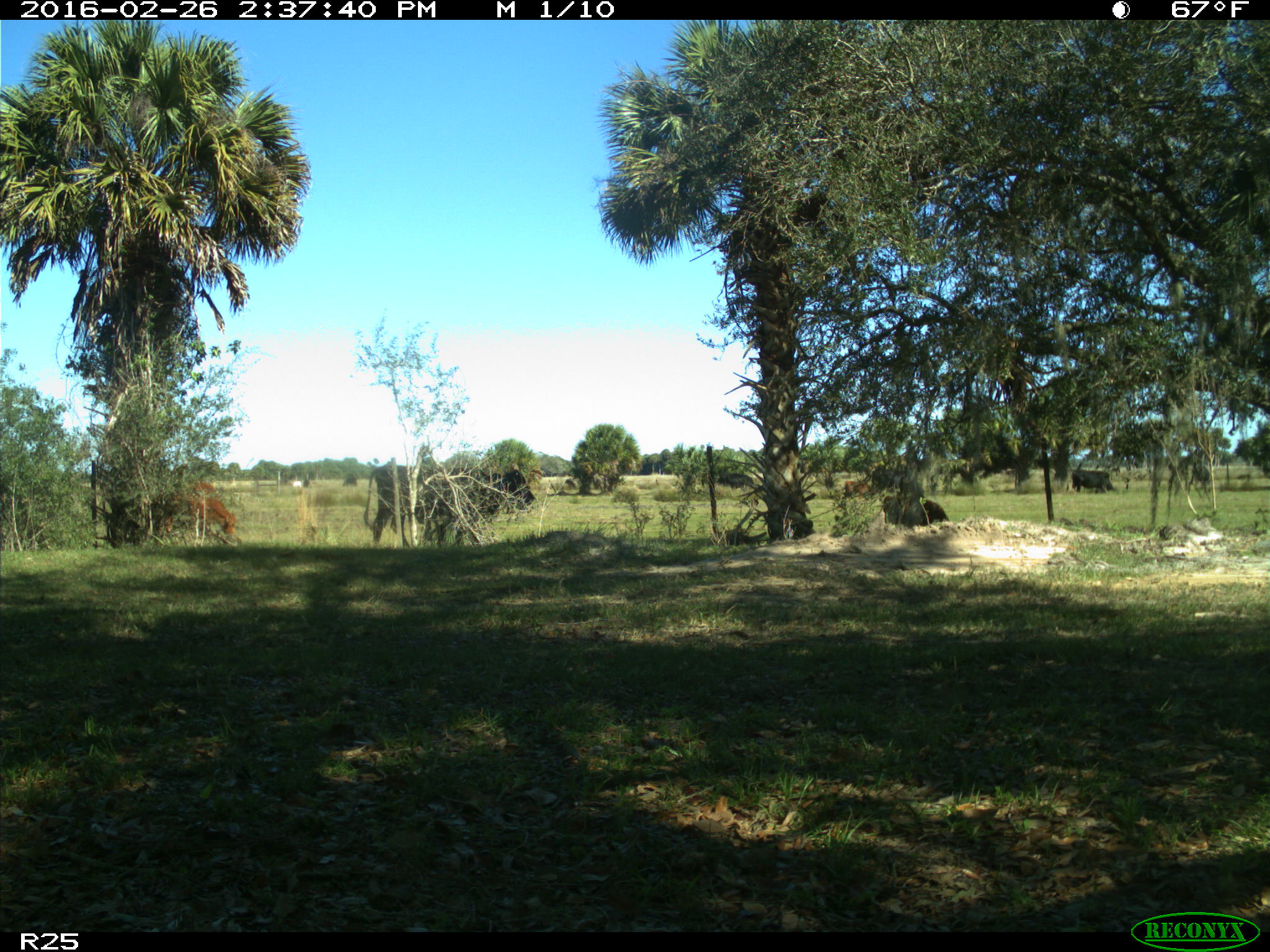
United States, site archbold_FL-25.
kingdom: Animalia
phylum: Chordata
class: Mammalia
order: Artiodactyla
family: Bovidae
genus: Bos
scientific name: Bos taurus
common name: domestic cow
Bos taurus (domestic cow).